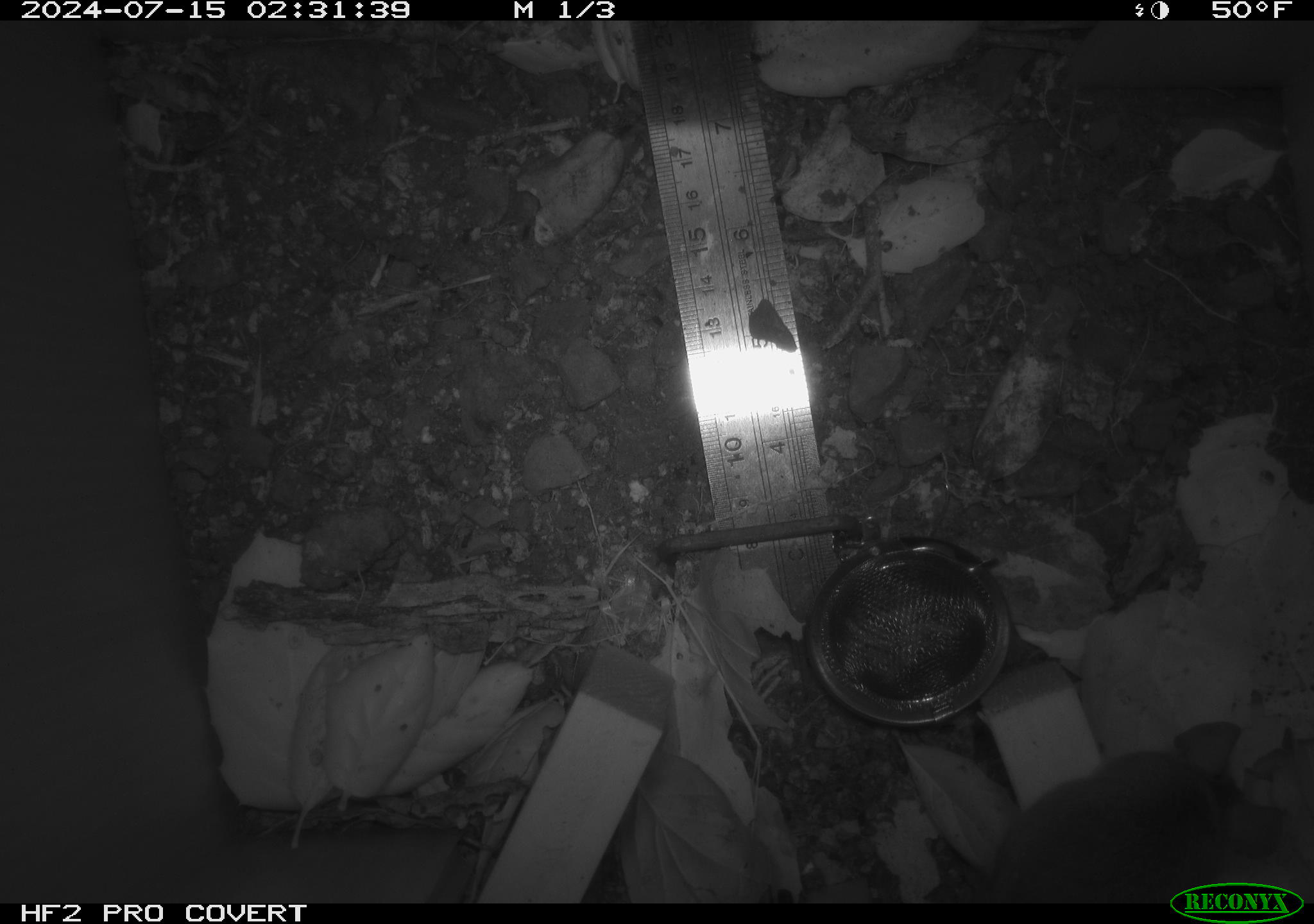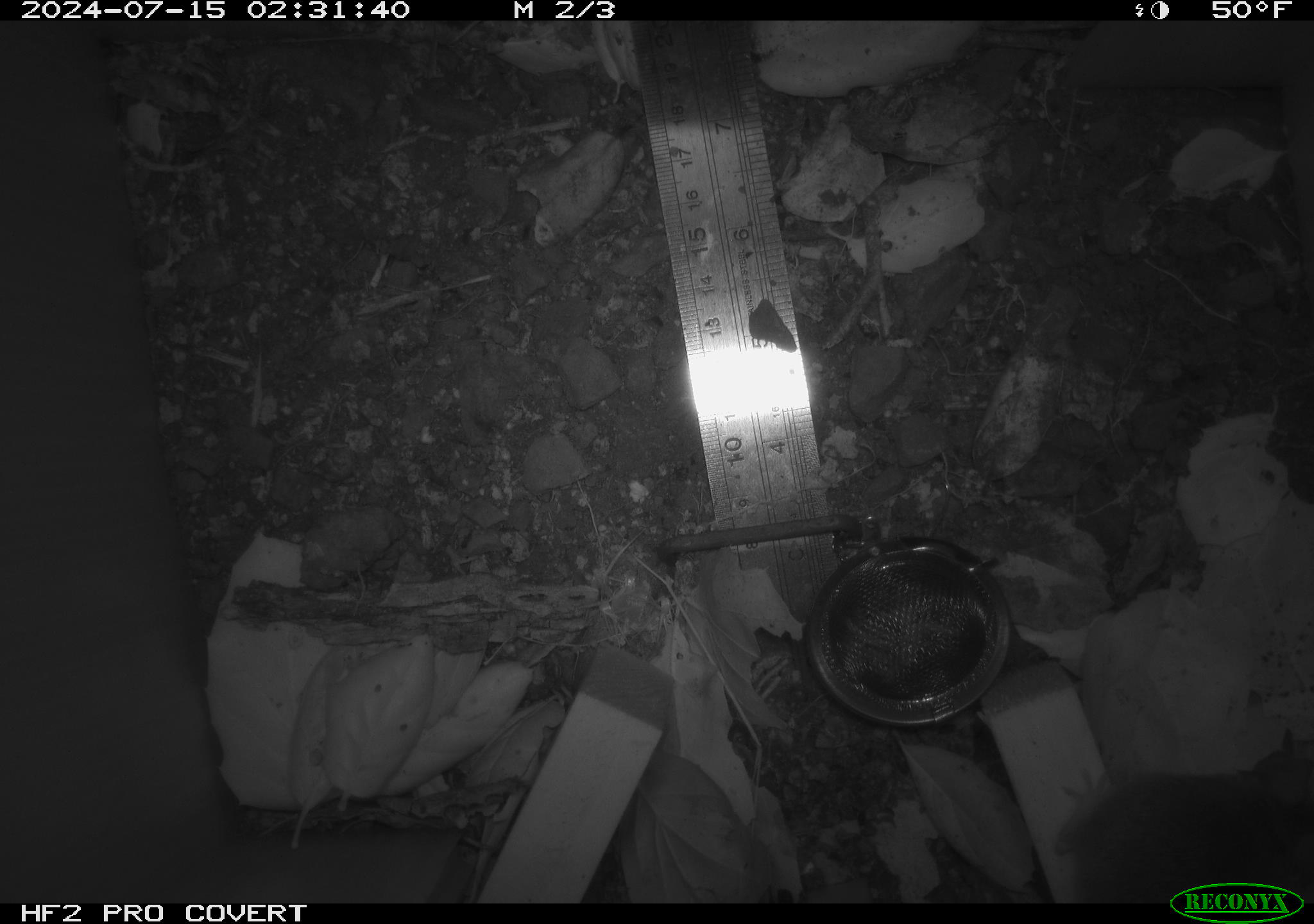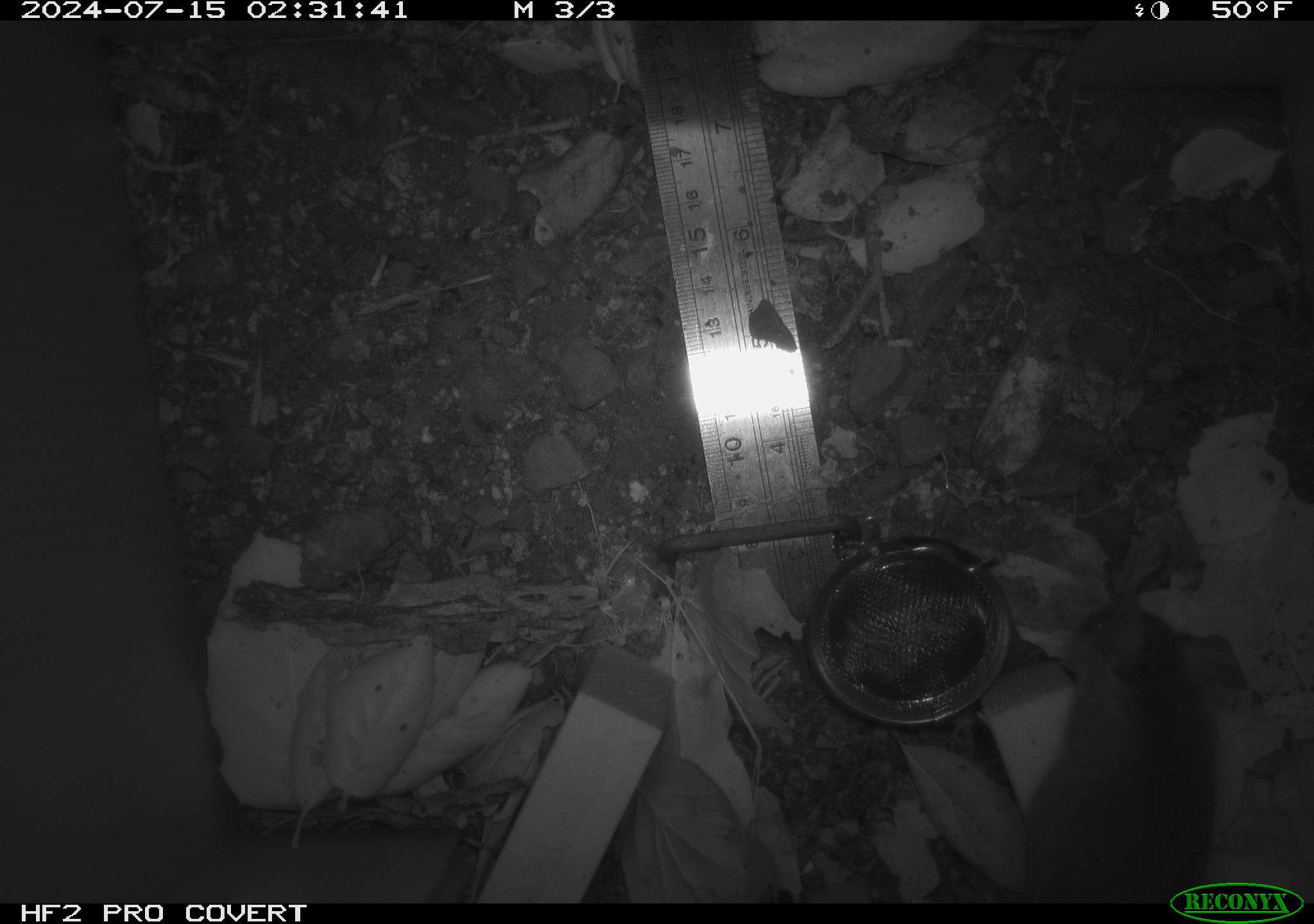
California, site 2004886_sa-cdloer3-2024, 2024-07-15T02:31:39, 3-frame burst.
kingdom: Animalia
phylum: Chordata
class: Mammalia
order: Rodentia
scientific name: Rodentia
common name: rodent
Rodent (Rodentia).